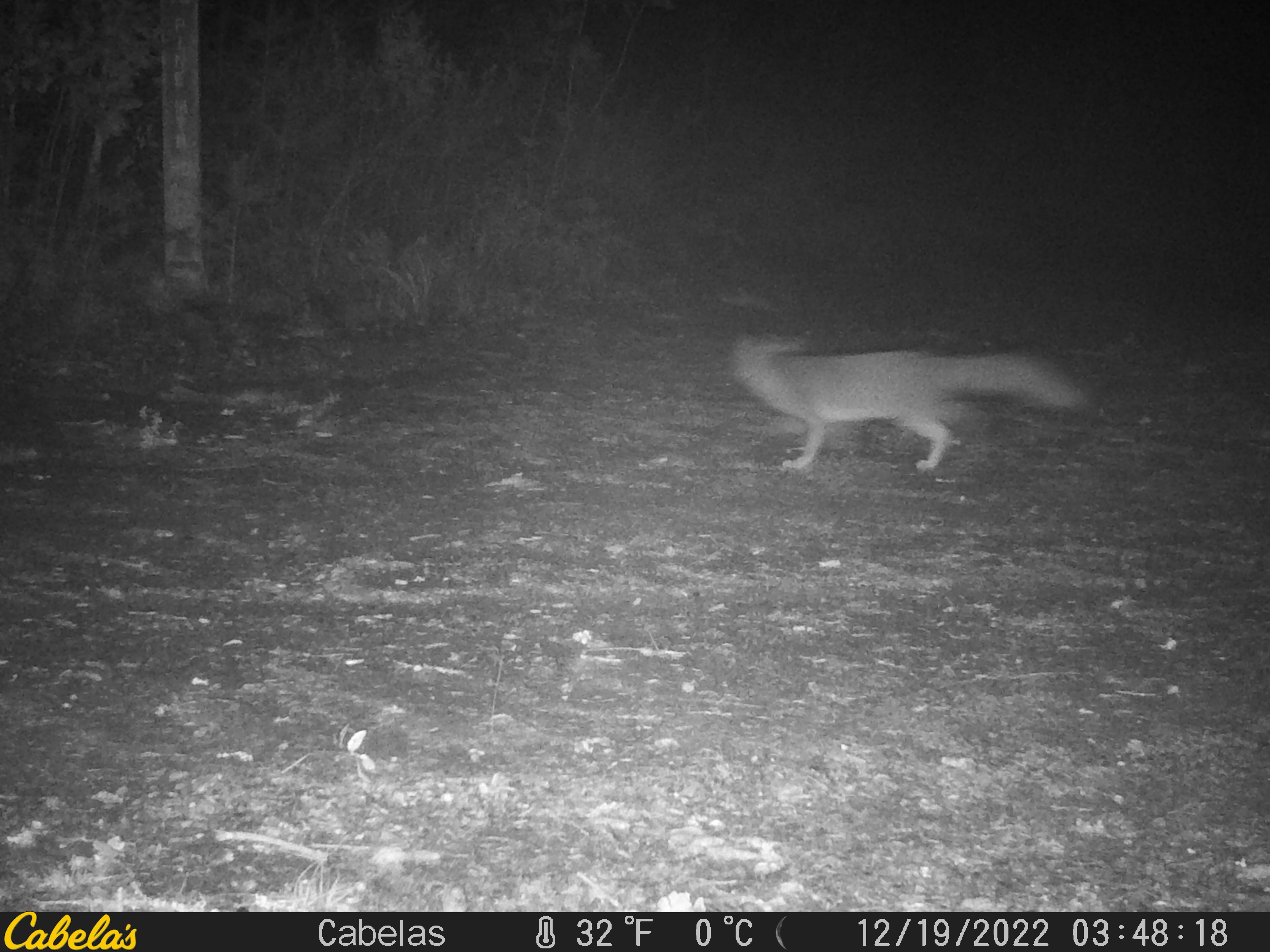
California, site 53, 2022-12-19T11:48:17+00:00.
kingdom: Animalia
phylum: Chordata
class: Mammalia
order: Carnivora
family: Canidae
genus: Urocyon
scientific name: Urocyon cinereoargenteus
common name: gray fox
Gray fox (Urocyon cinereoargenteus).